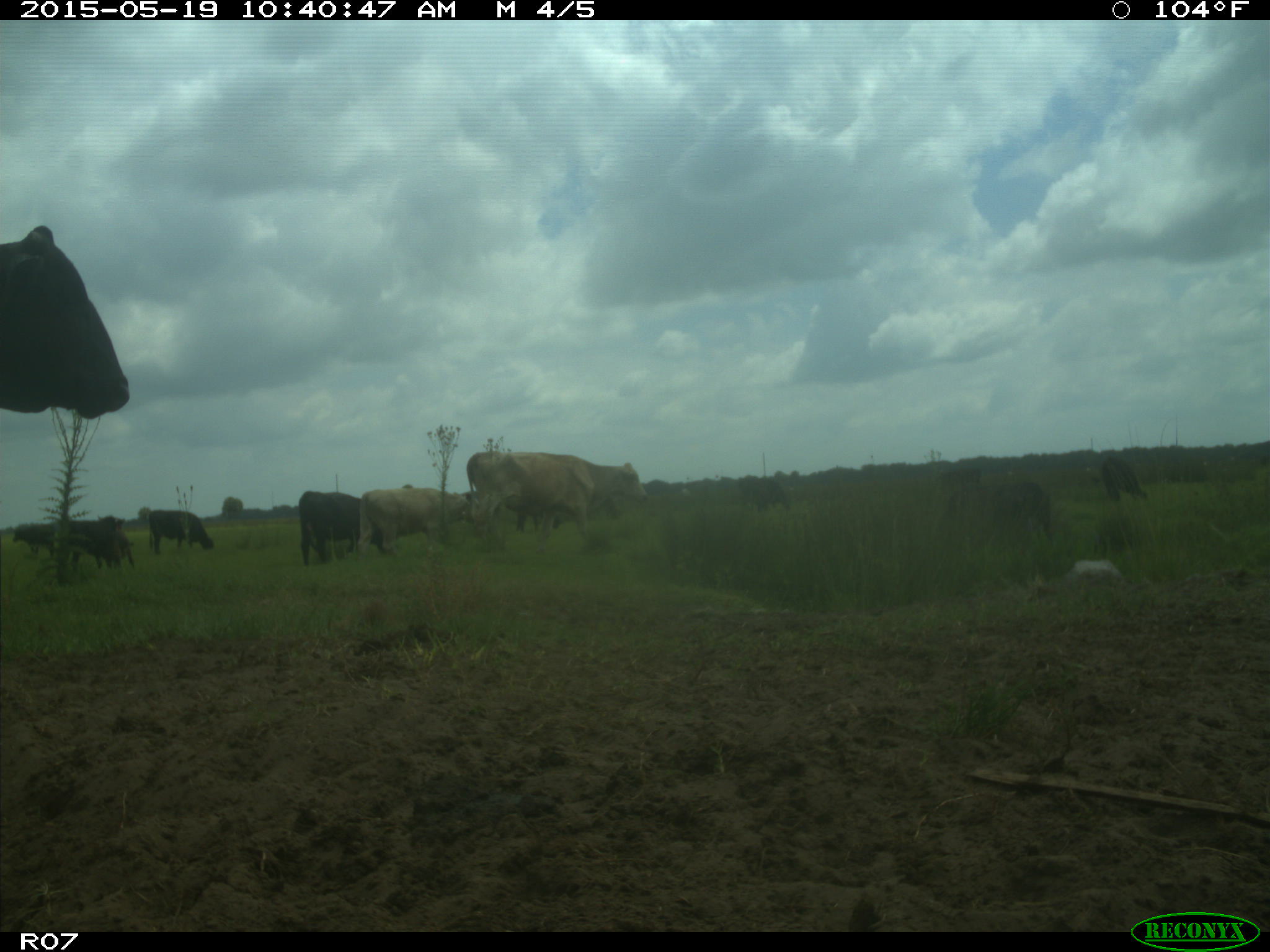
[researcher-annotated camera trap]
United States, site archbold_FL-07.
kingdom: Animalia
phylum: Chordata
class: Mammalia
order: Artiodactyla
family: Bovidae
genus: Bos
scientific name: Bos taurus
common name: domestic cow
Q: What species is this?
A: Bos taurus (domestic cow).